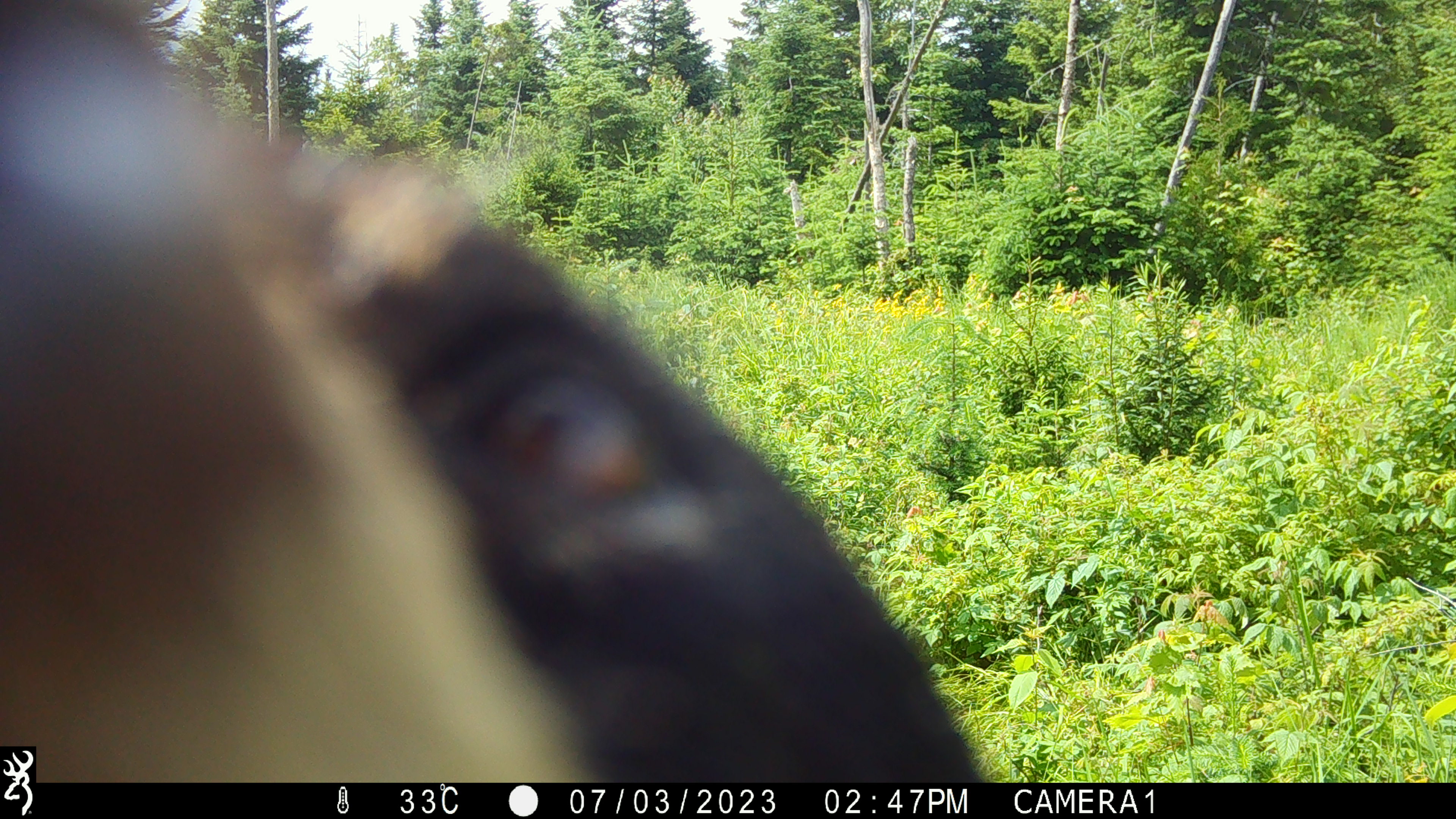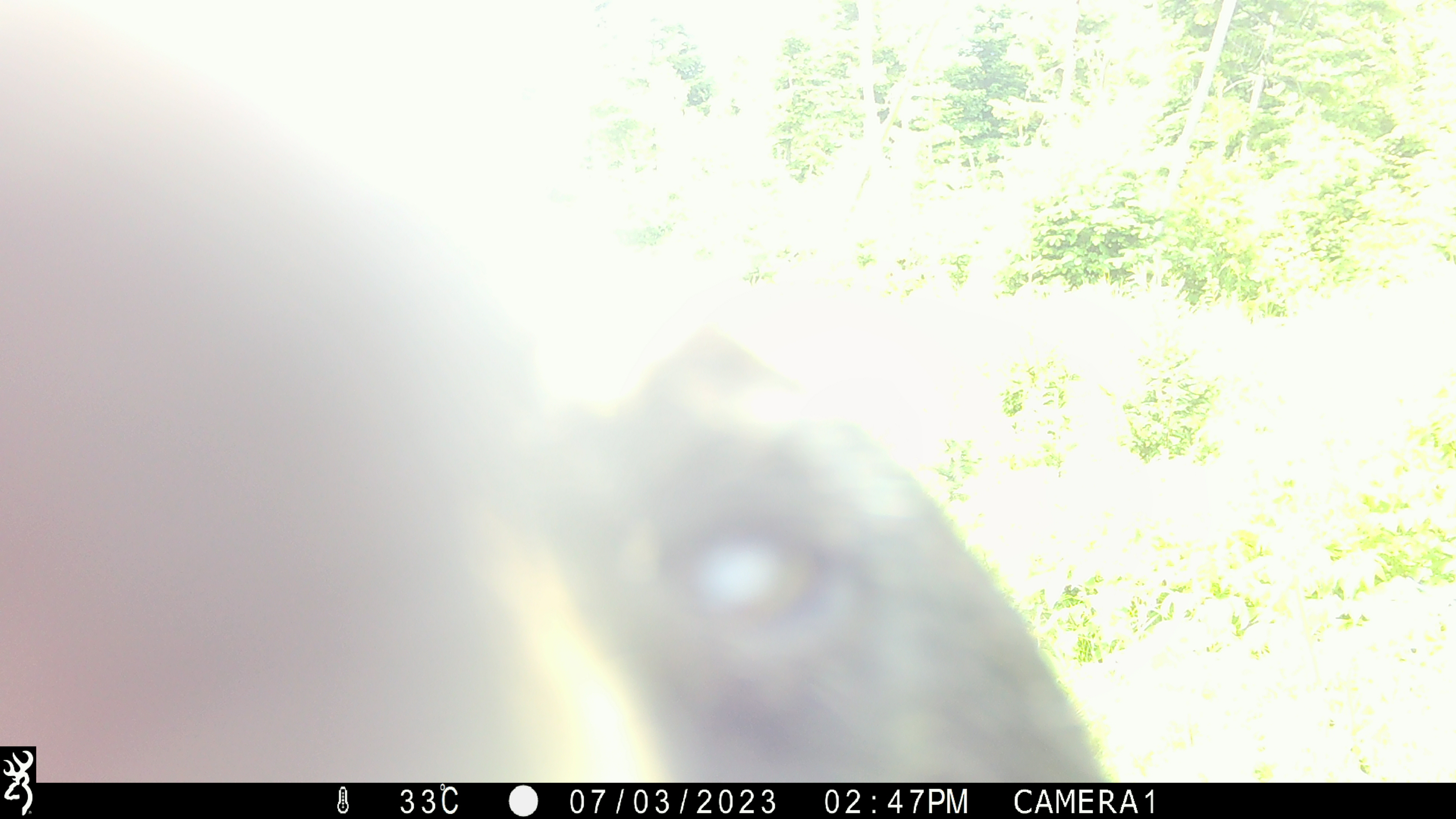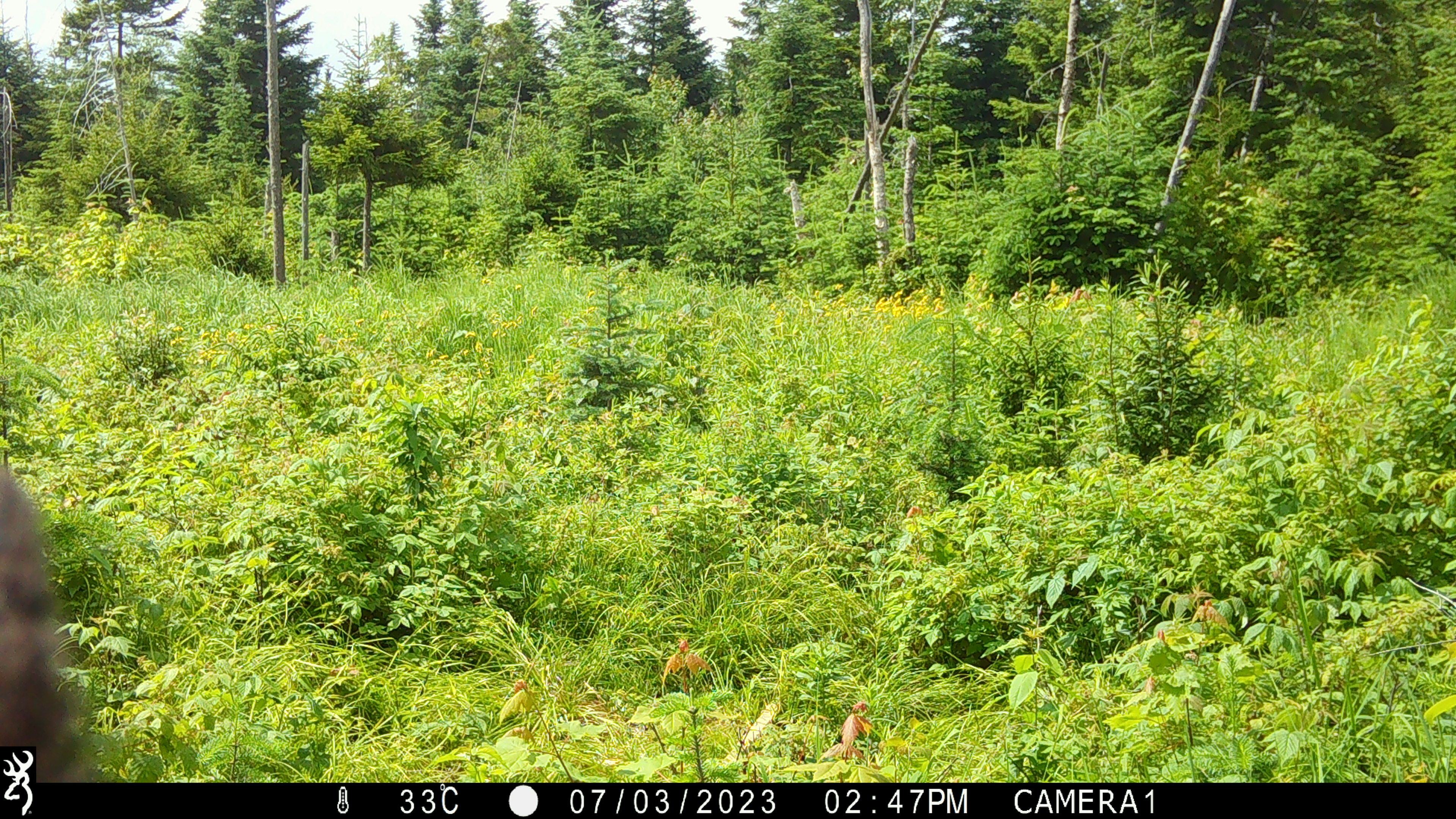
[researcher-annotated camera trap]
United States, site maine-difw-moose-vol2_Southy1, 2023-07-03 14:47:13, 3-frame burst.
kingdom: Animalia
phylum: Chordata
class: Mammalia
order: Carnivora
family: Ursidae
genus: Ursus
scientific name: Ursus americanus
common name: black bear